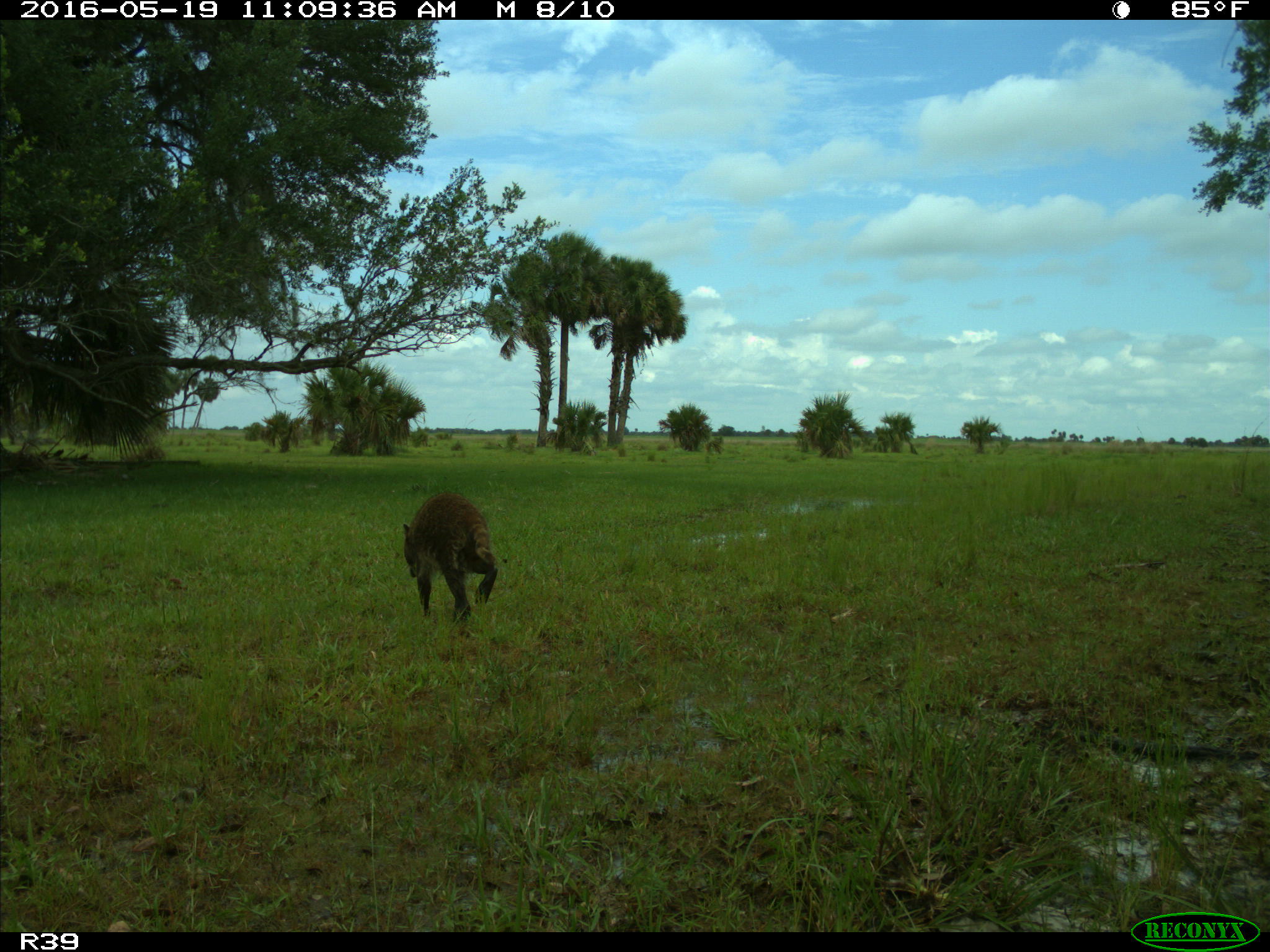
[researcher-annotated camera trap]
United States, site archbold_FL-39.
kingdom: Animalia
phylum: Chordata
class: Mammalia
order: Carnivora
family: Procyonidae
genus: Procyon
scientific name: Procyon lotor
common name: common raccoon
Procyon lotor (common raccoon).